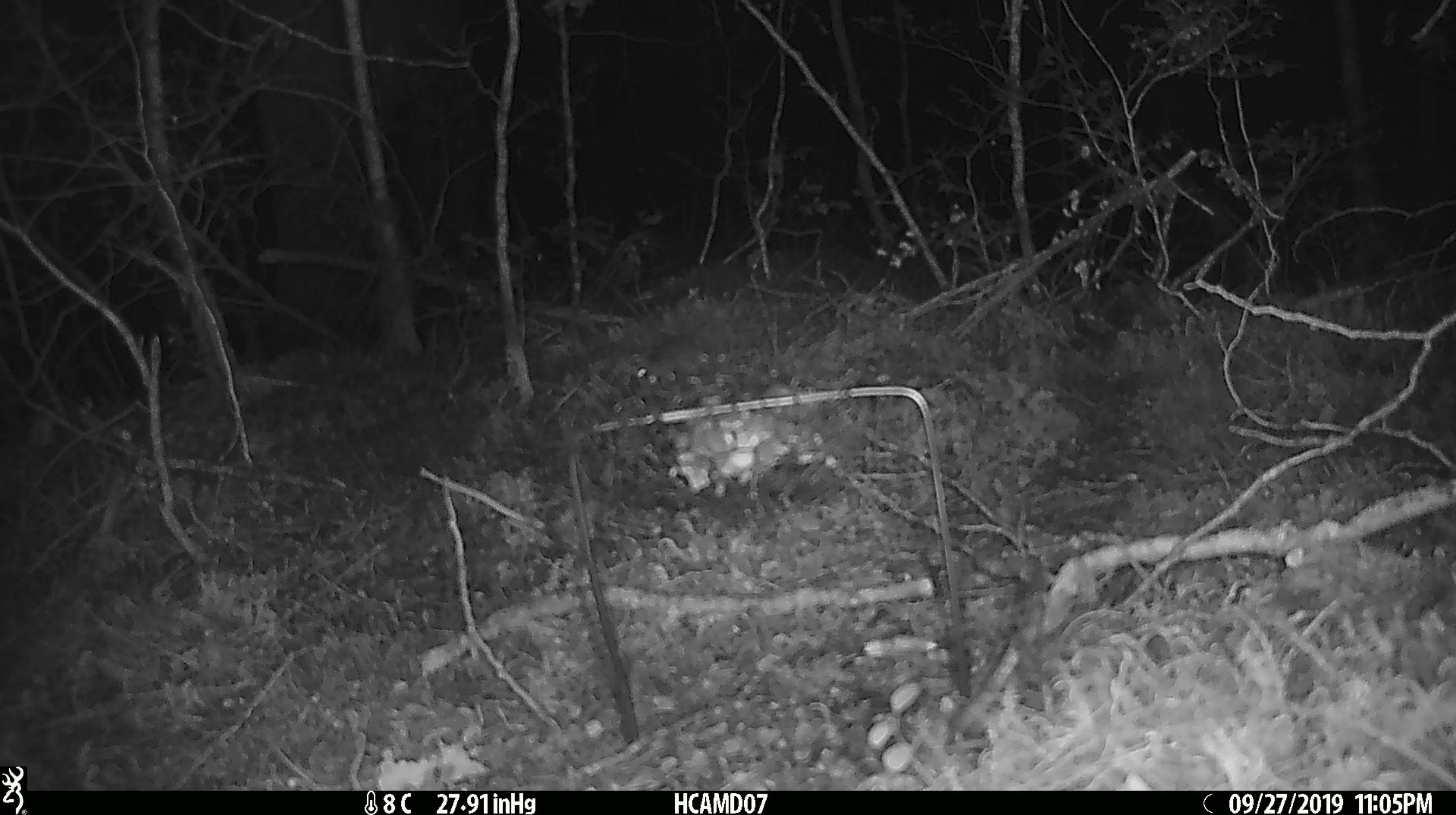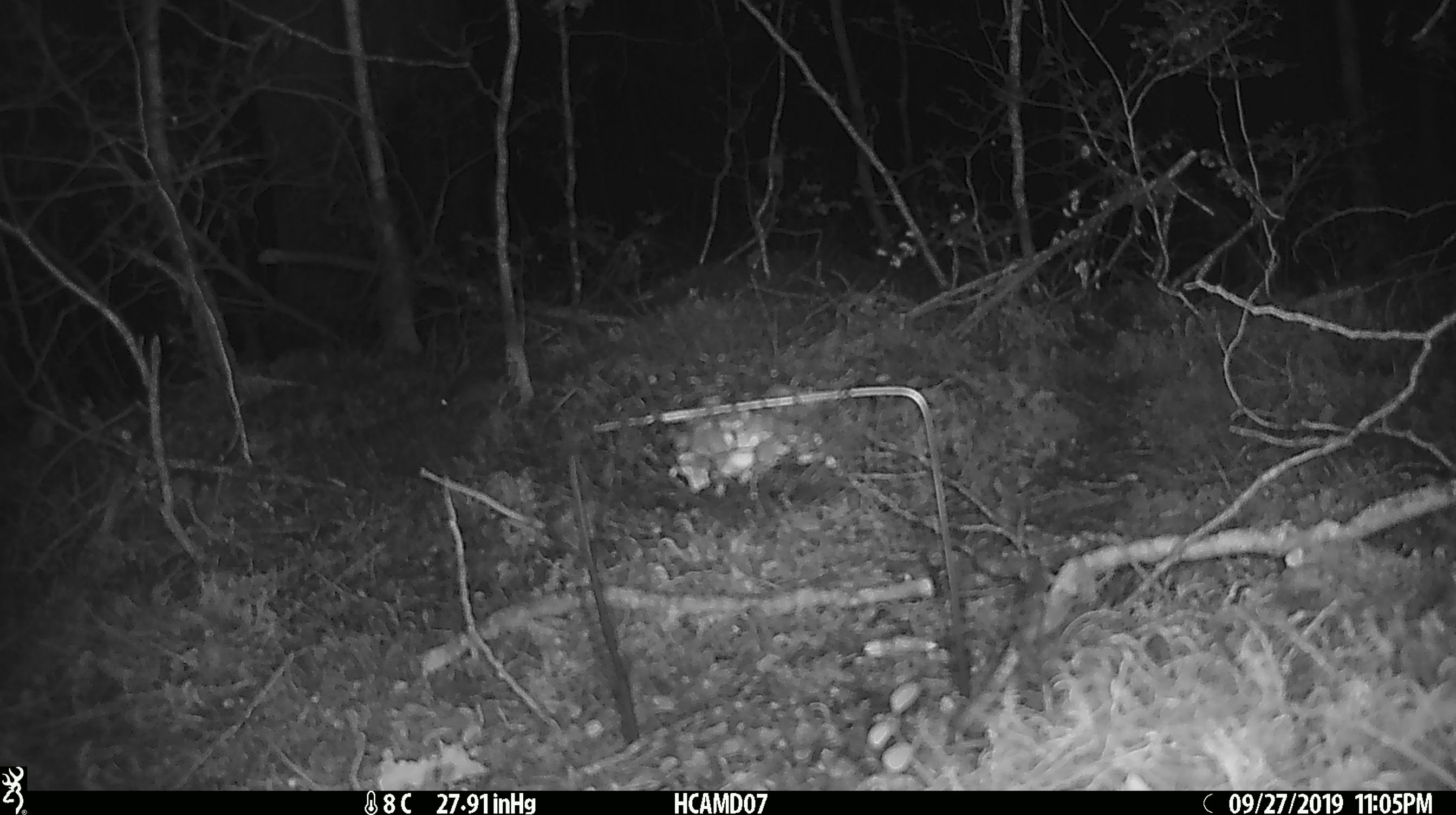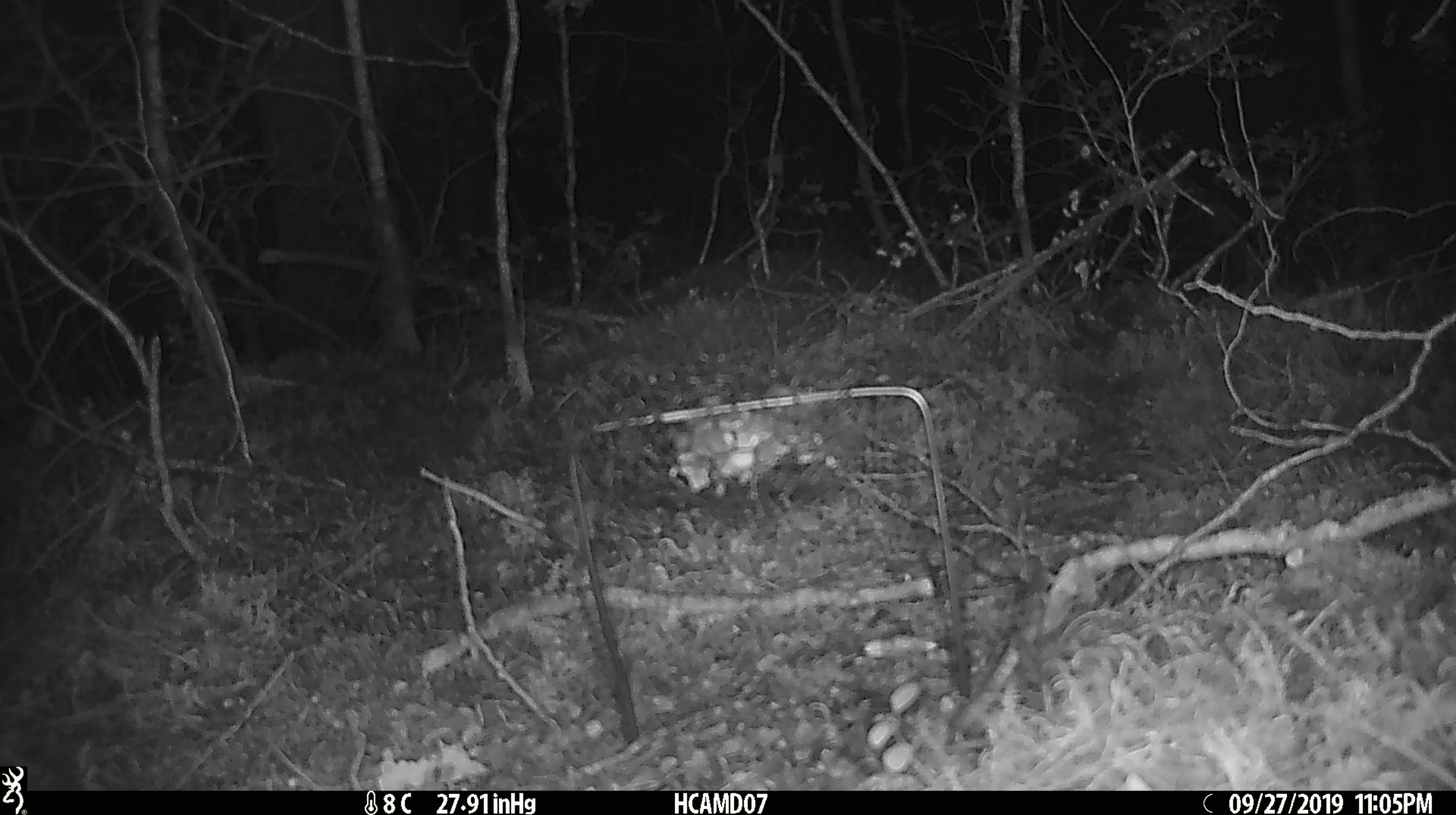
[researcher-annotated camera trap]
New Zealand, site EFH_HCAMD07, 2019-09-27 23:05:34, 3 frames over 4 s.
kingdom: Animalia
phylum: Chordata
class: Mammalia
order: Rodentia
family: Muridae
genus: Mus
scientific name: Mus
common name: mouse